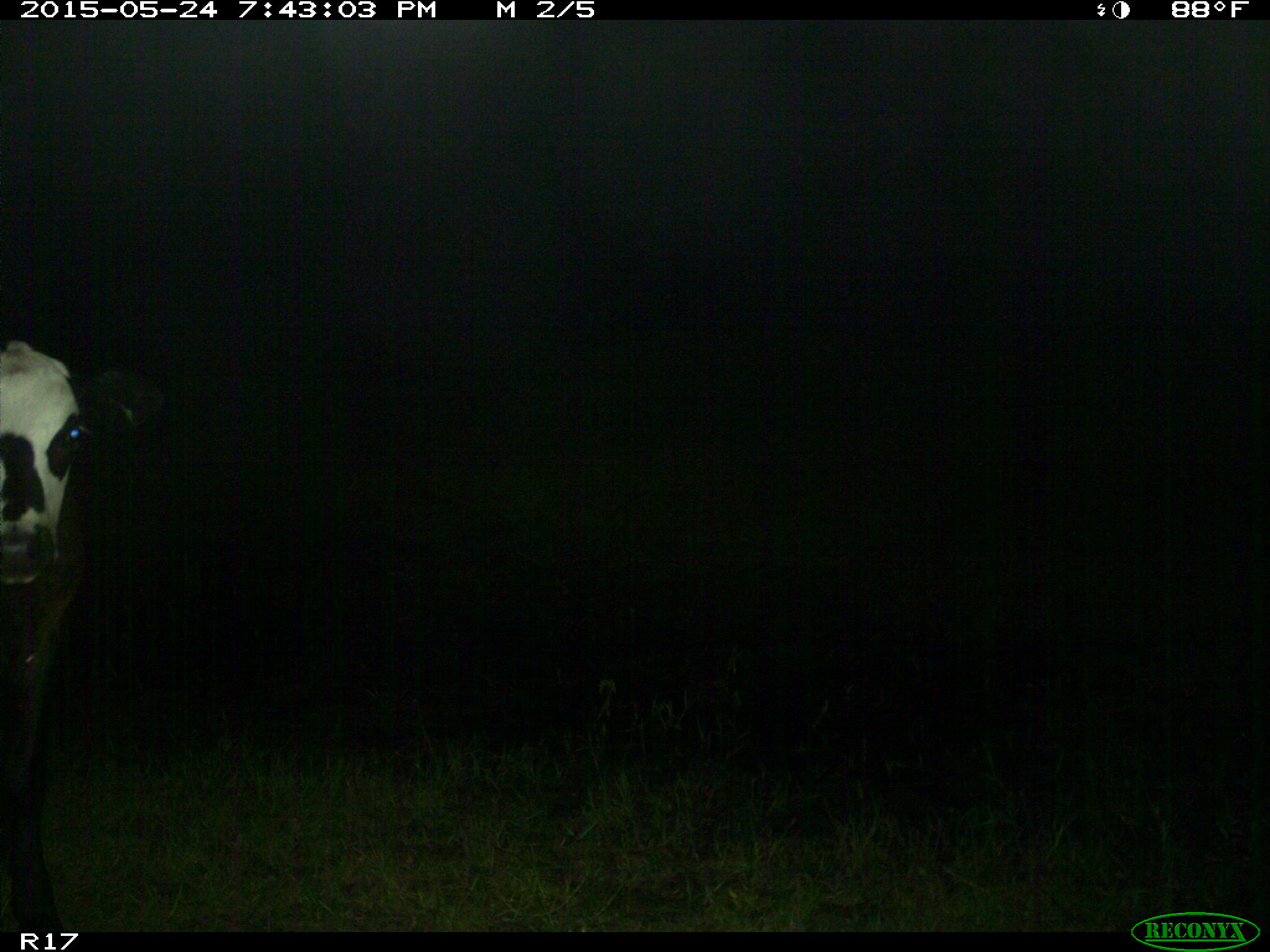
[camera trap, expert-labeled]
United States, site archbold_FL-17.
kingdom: Animalia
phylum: Chordata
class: Mammalia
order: Artiodactyla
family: Bovidae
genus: Bos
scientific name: Bos taurus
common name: domestic cow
Bos taurus (domestic cow).